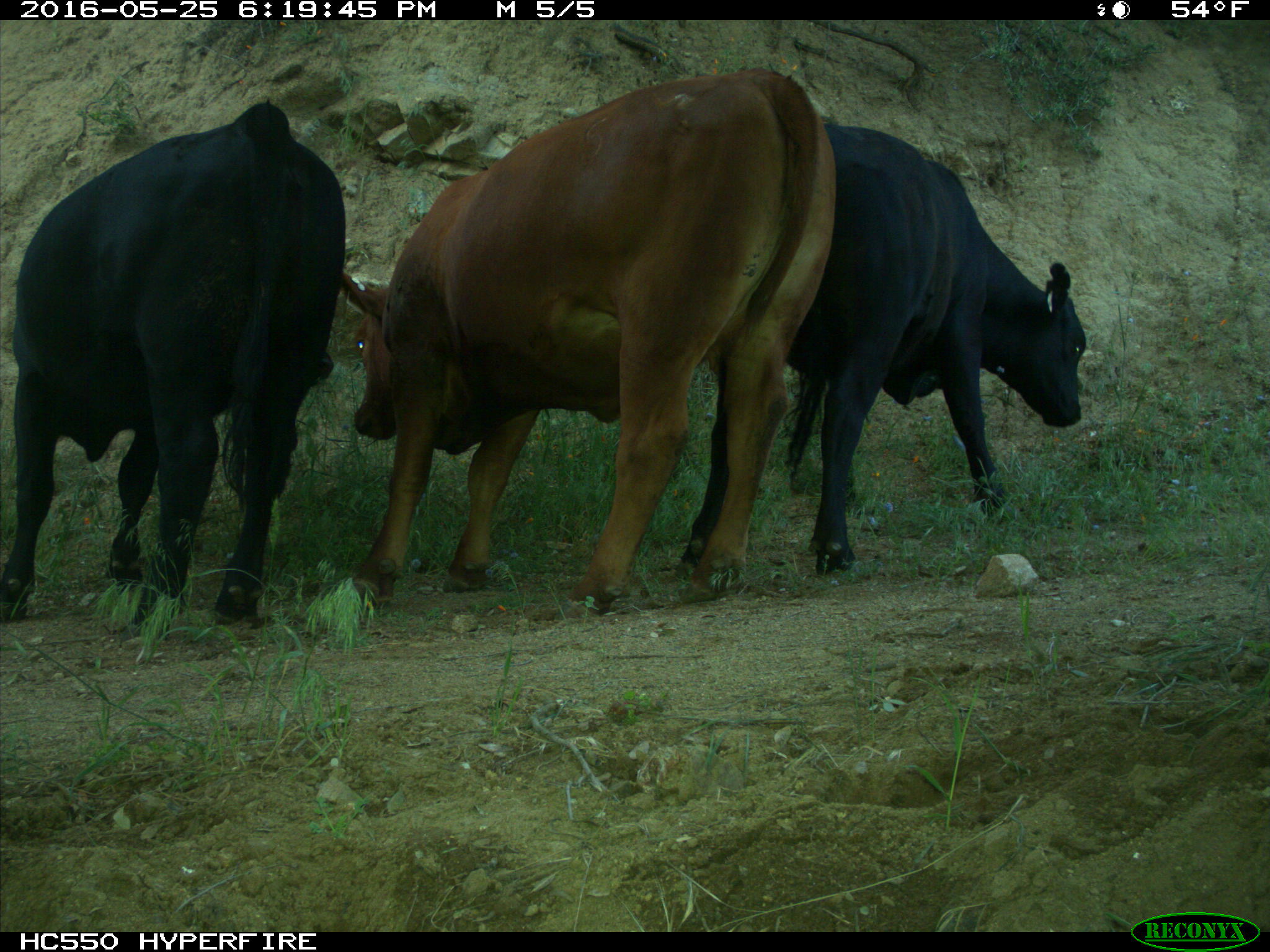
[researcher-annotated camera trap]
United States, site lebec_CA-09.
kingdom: Animalia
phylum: Chordata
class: Mammalia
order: Artiodactyla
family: Bovidae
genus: Bos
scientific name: Bos taurus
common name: domestic cow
Bos taurus (domestic cow).